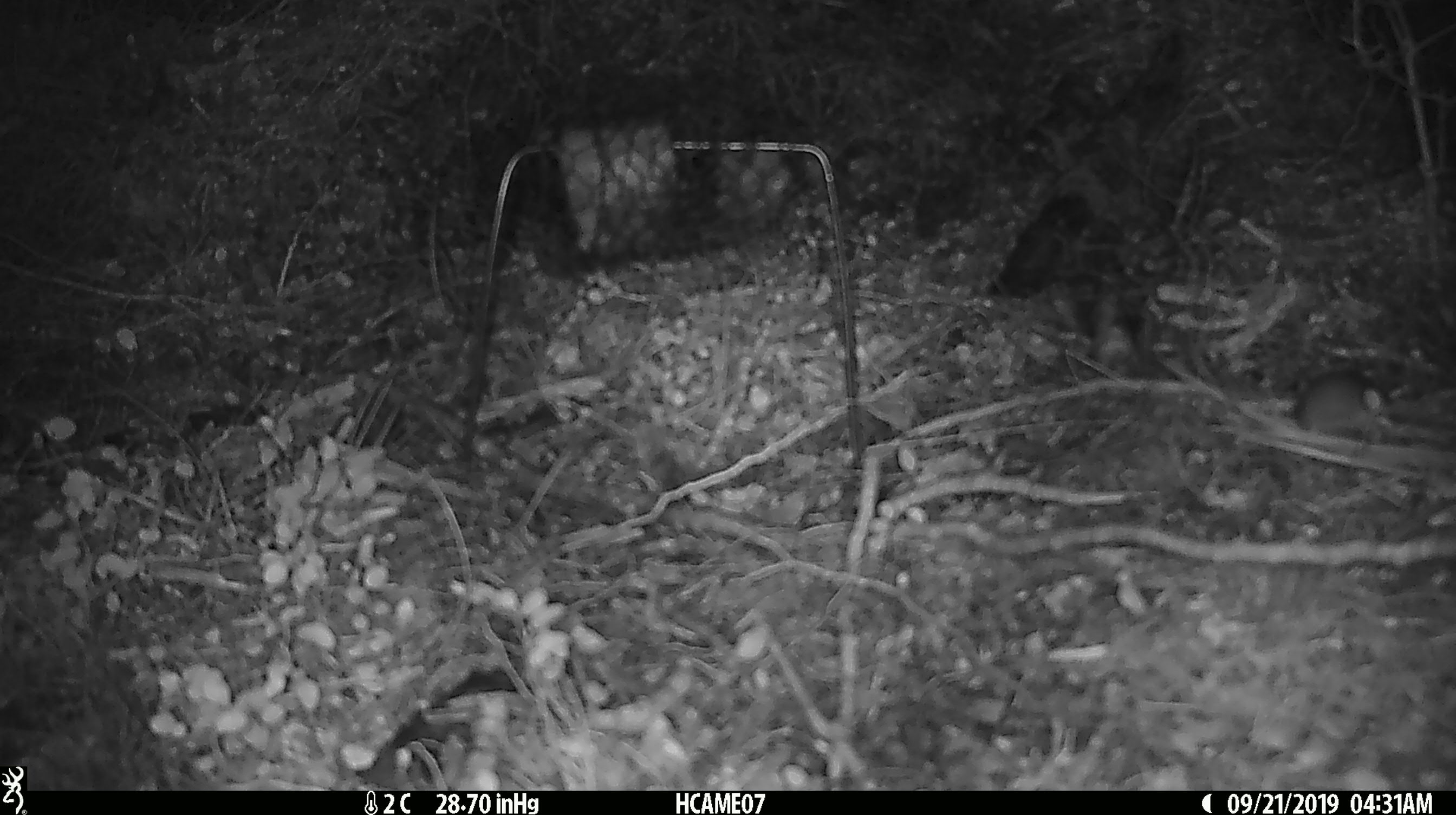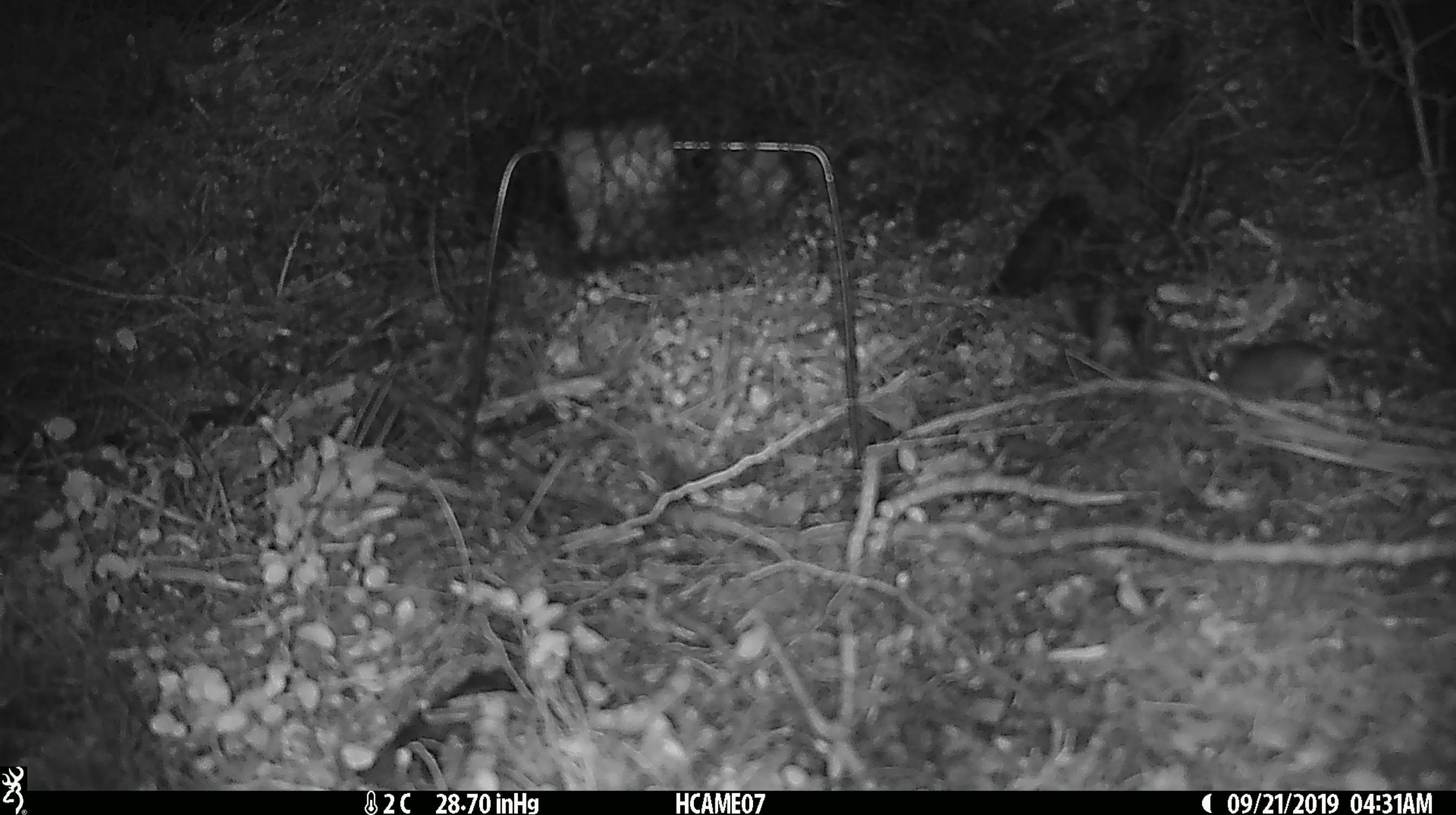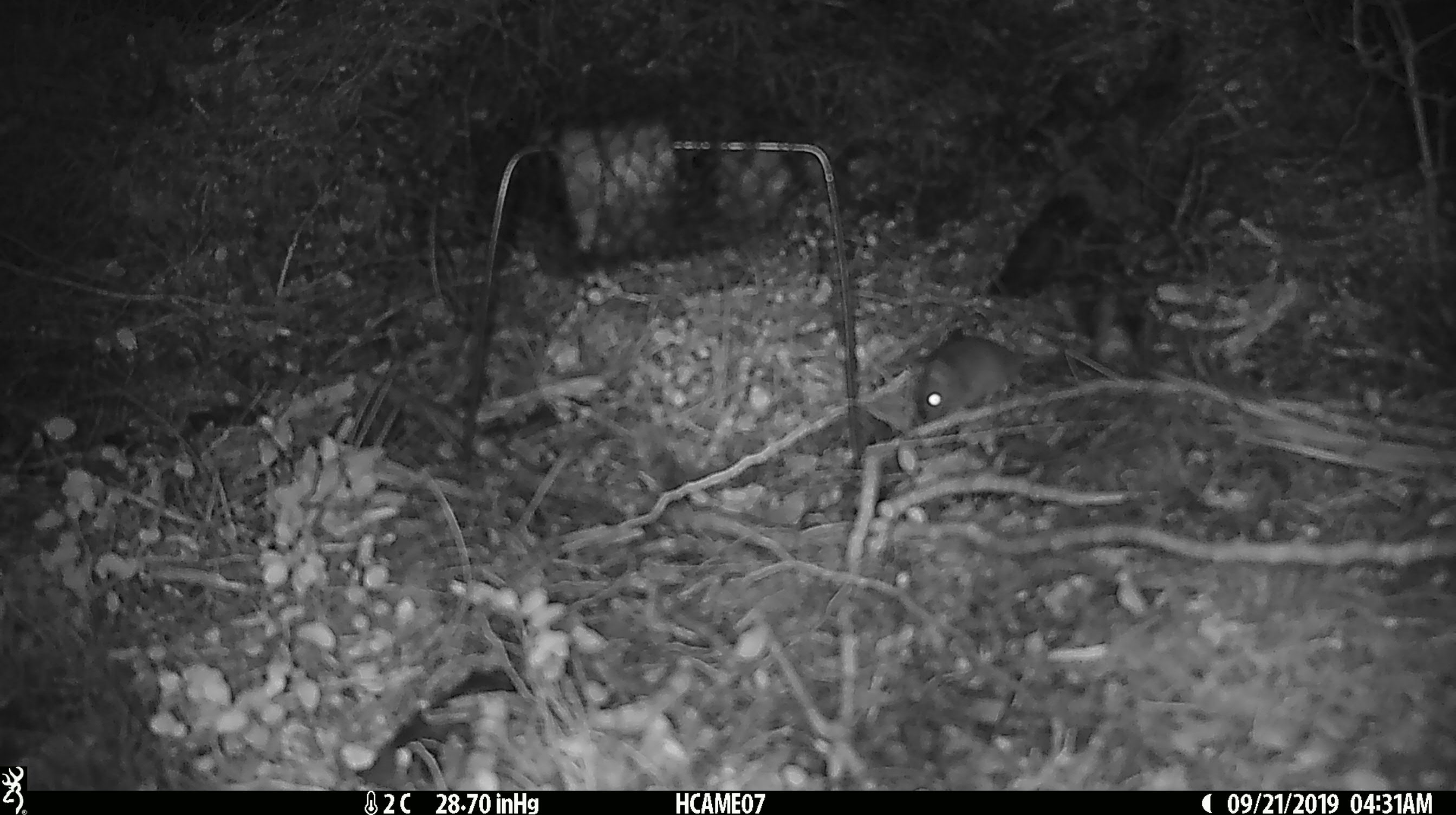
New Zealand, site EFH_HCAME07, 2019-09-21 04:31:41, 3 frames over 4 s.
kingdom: Animalia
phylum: Chordata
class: Mammalia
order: Rodentia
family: Muridae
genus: Mus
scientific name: Mus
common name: mouse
Mouse (Mus).